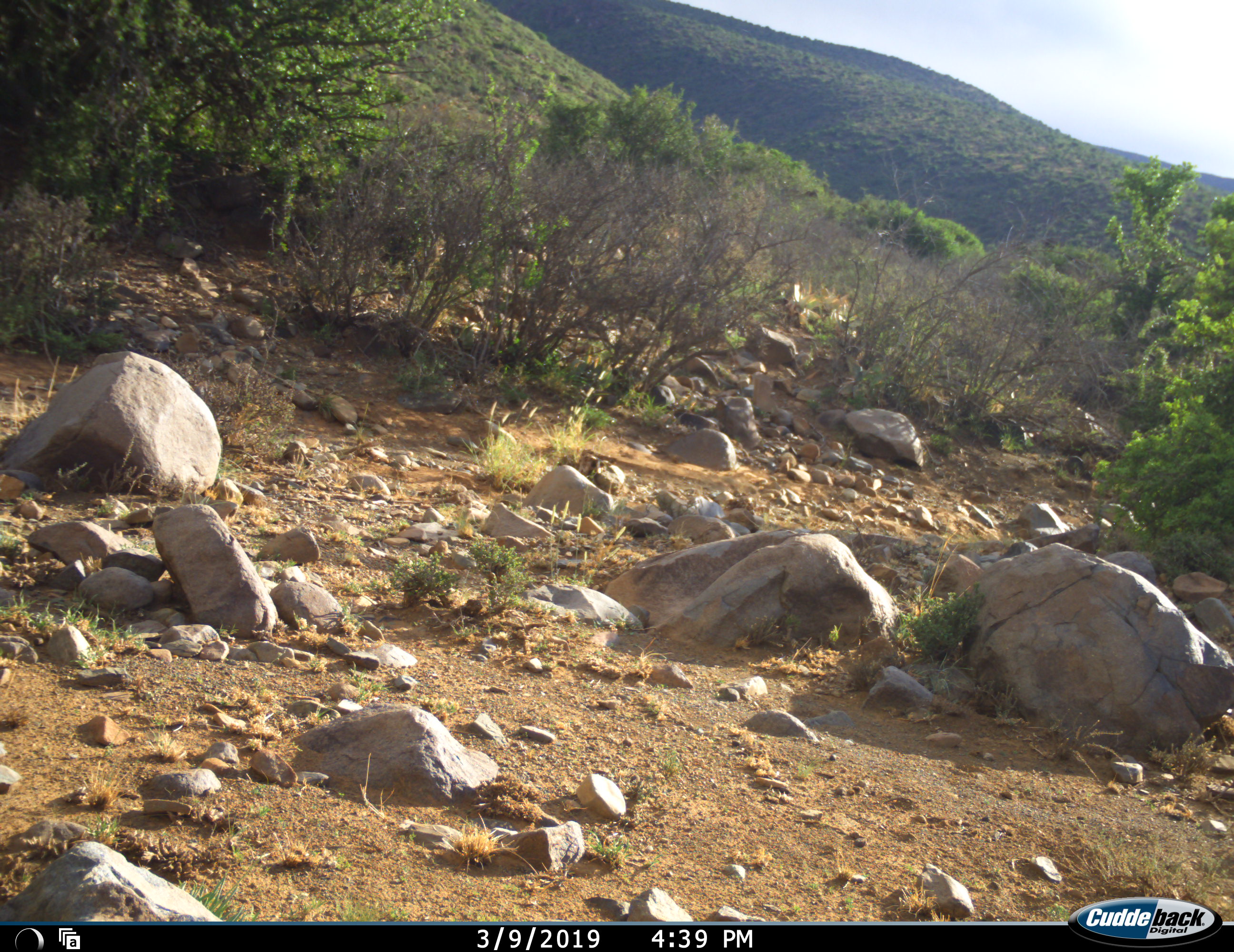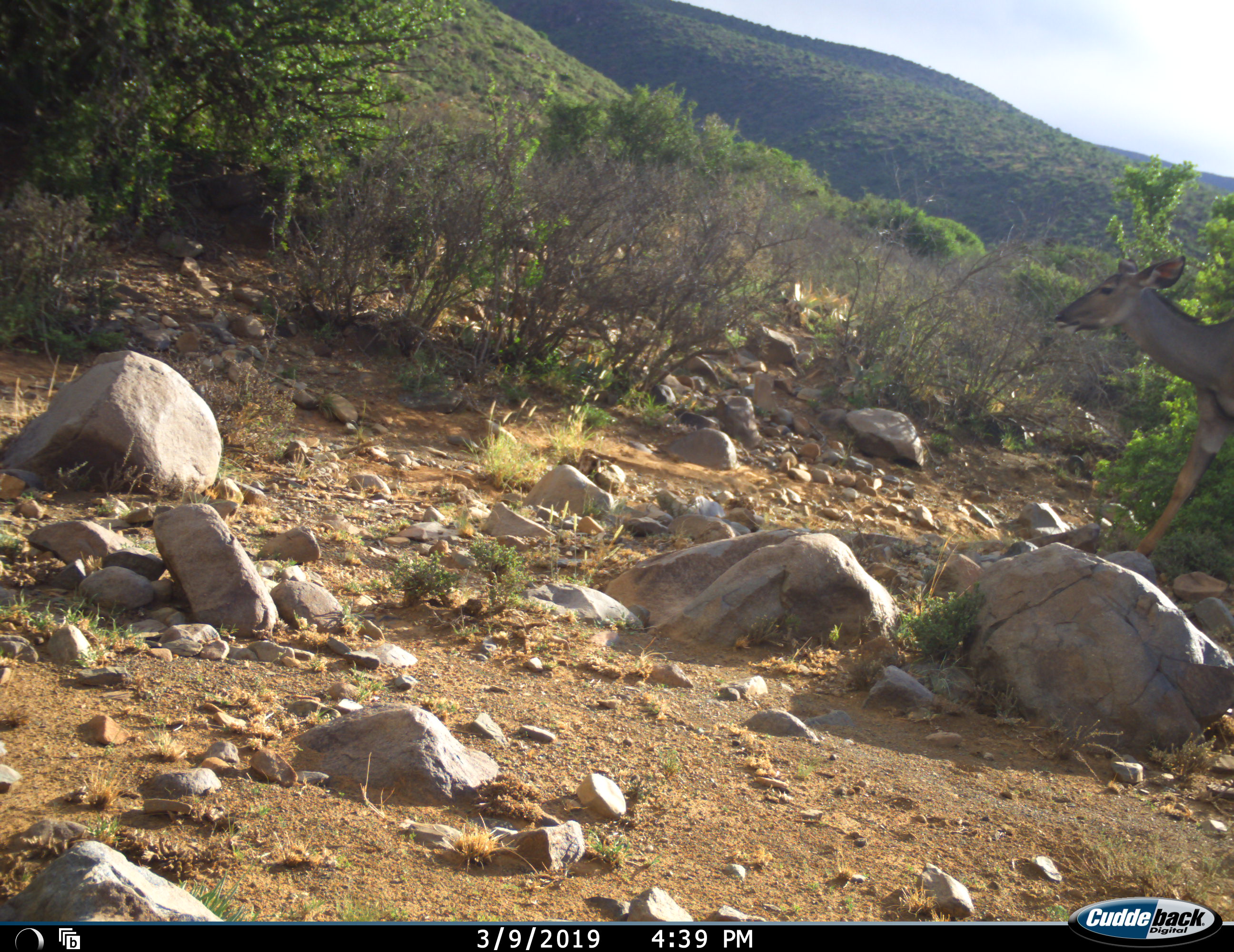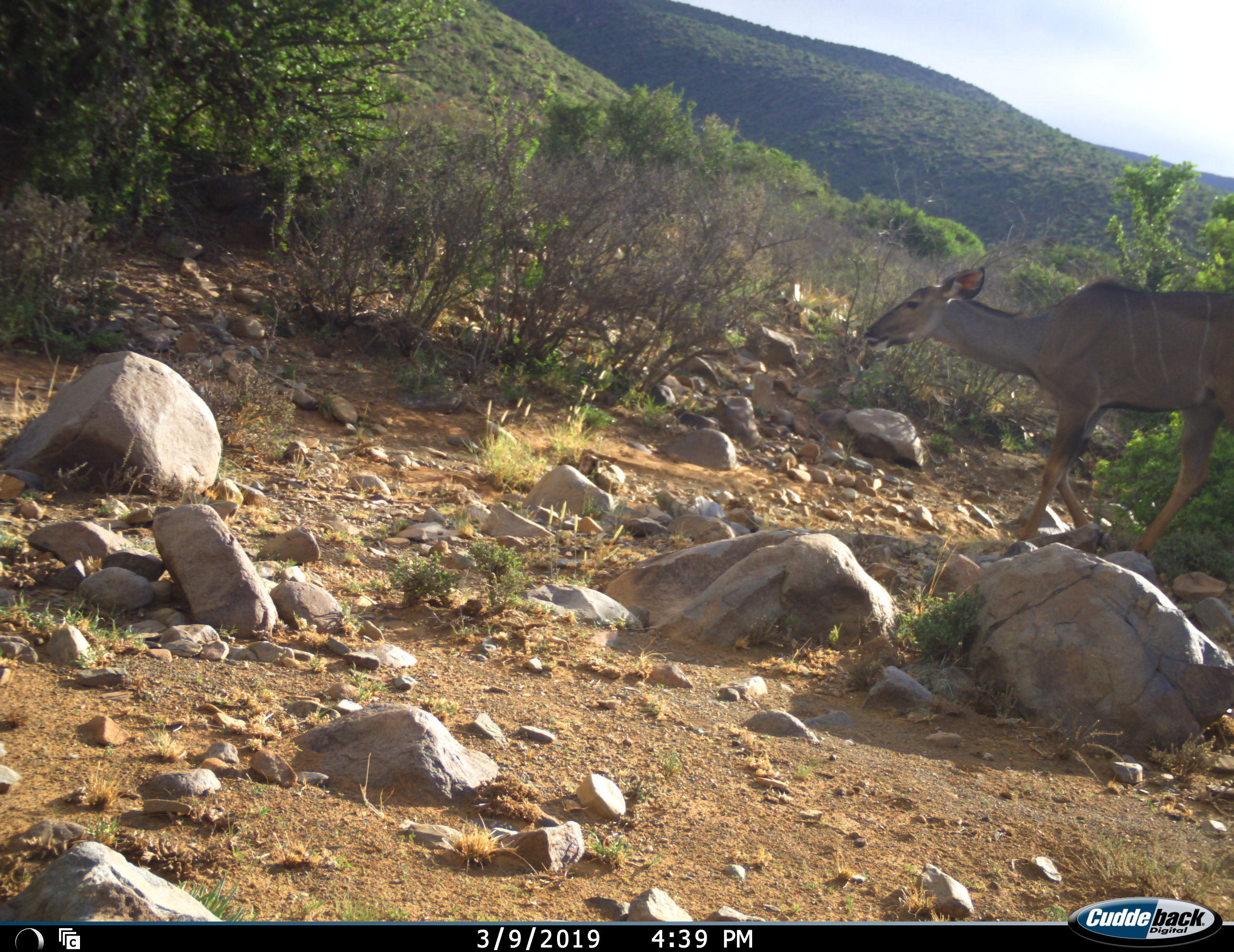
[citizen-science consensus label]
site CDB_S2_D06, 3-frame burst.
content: unidentified animal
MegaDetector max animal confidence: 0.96